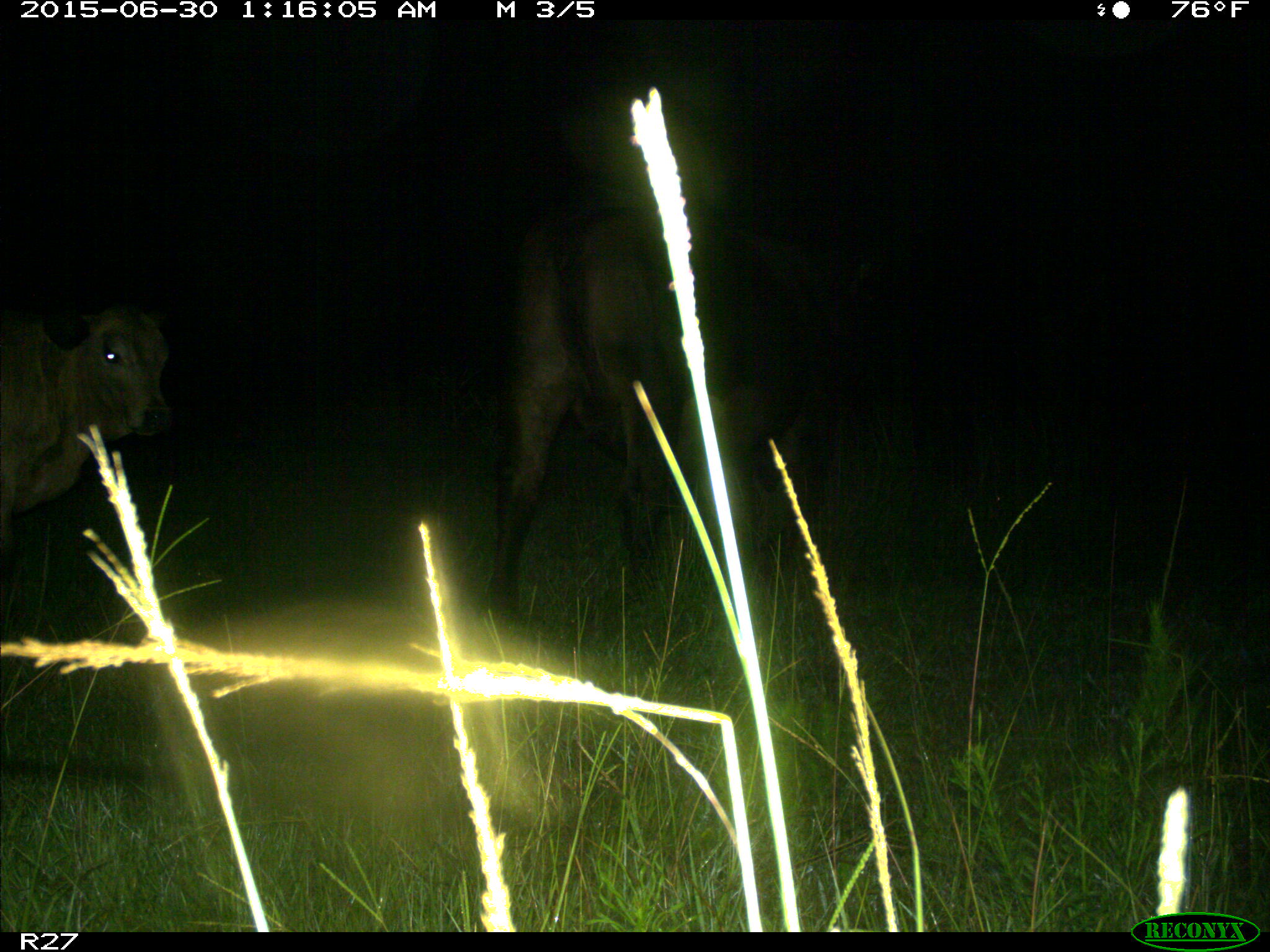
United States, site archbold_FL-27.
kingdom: Animalia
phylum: Chordata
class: Mammalia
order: Artiodactyla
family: Bovidae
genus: Bos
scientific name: Bos taurus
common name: domestic cow